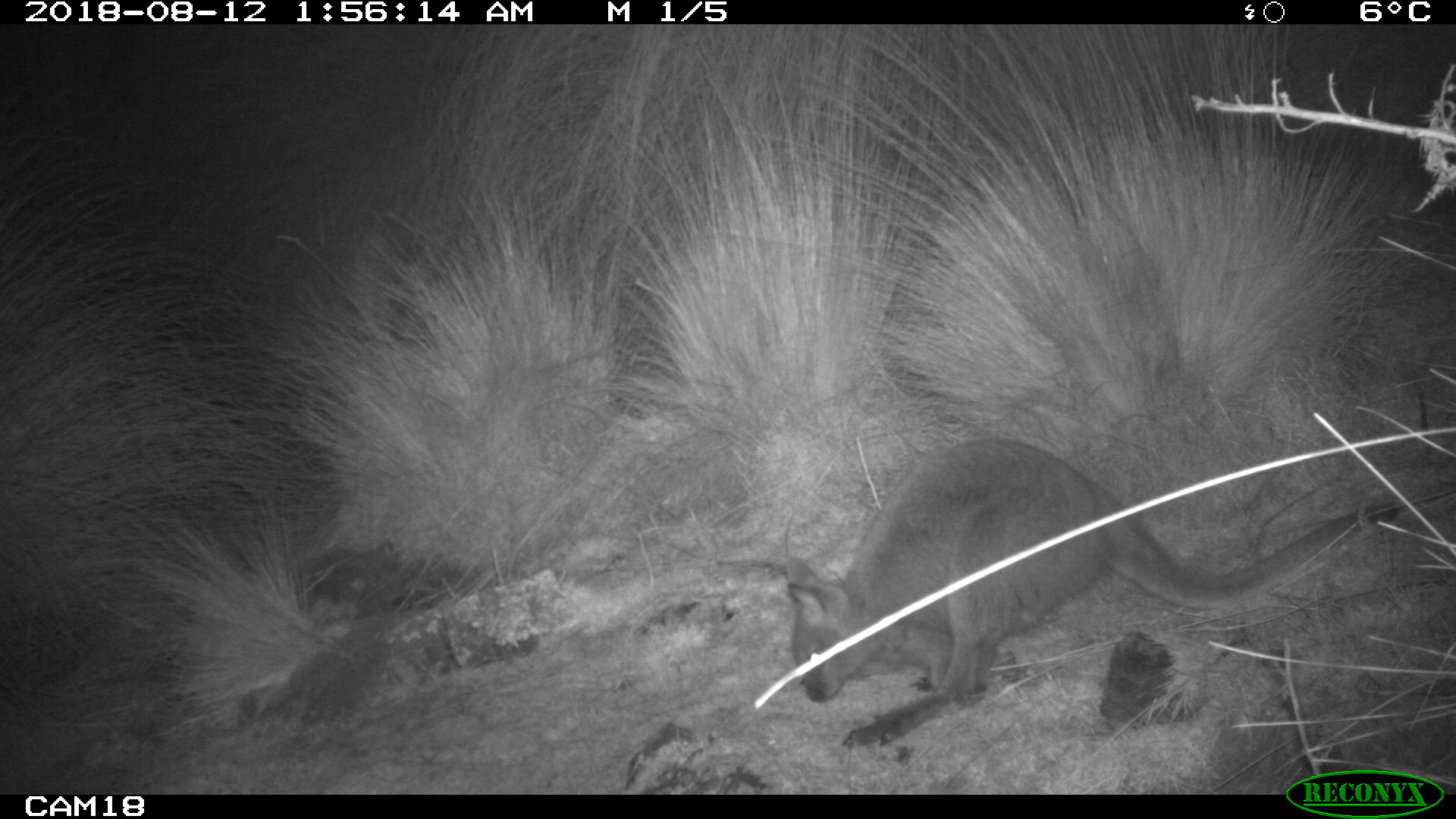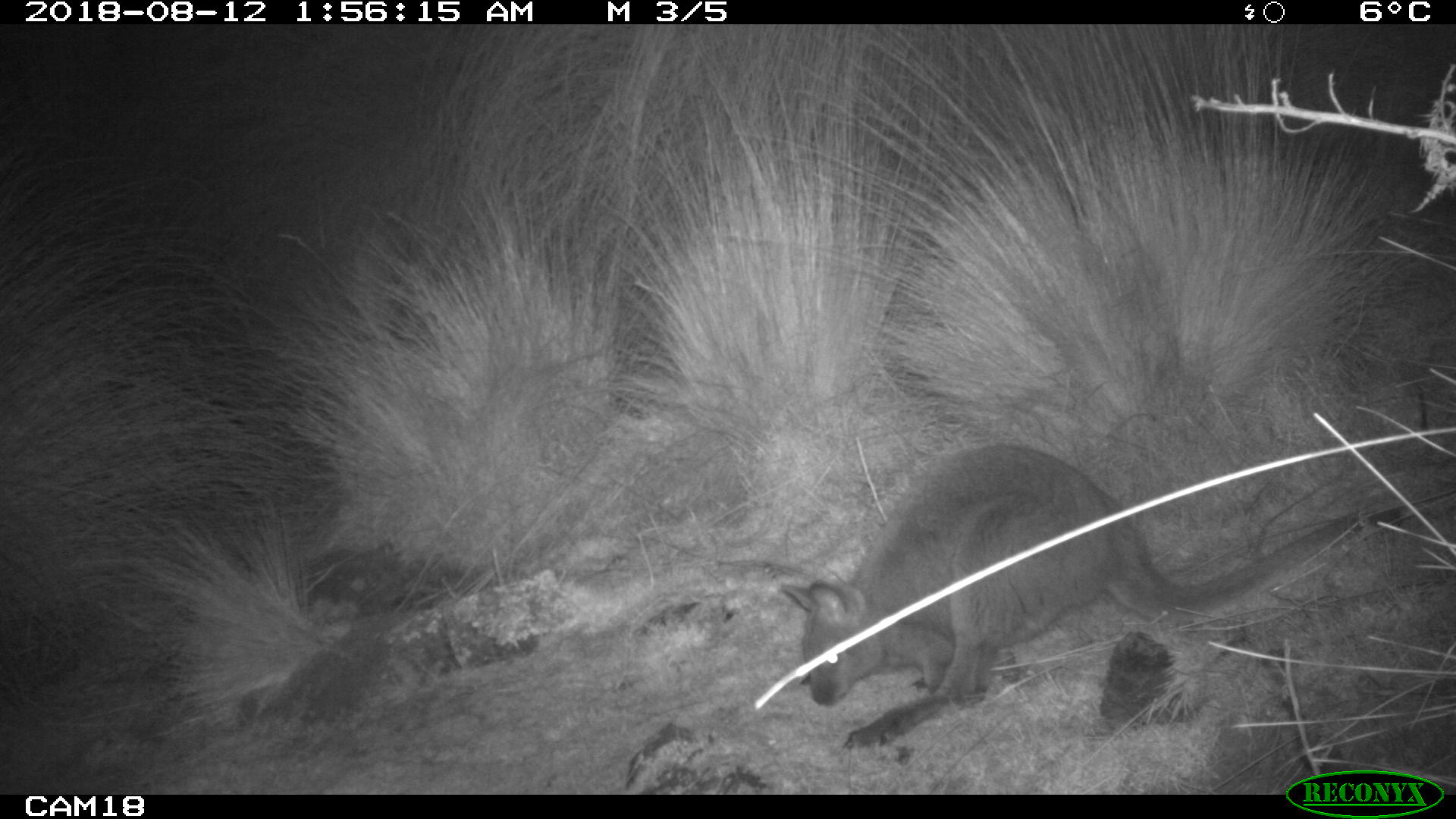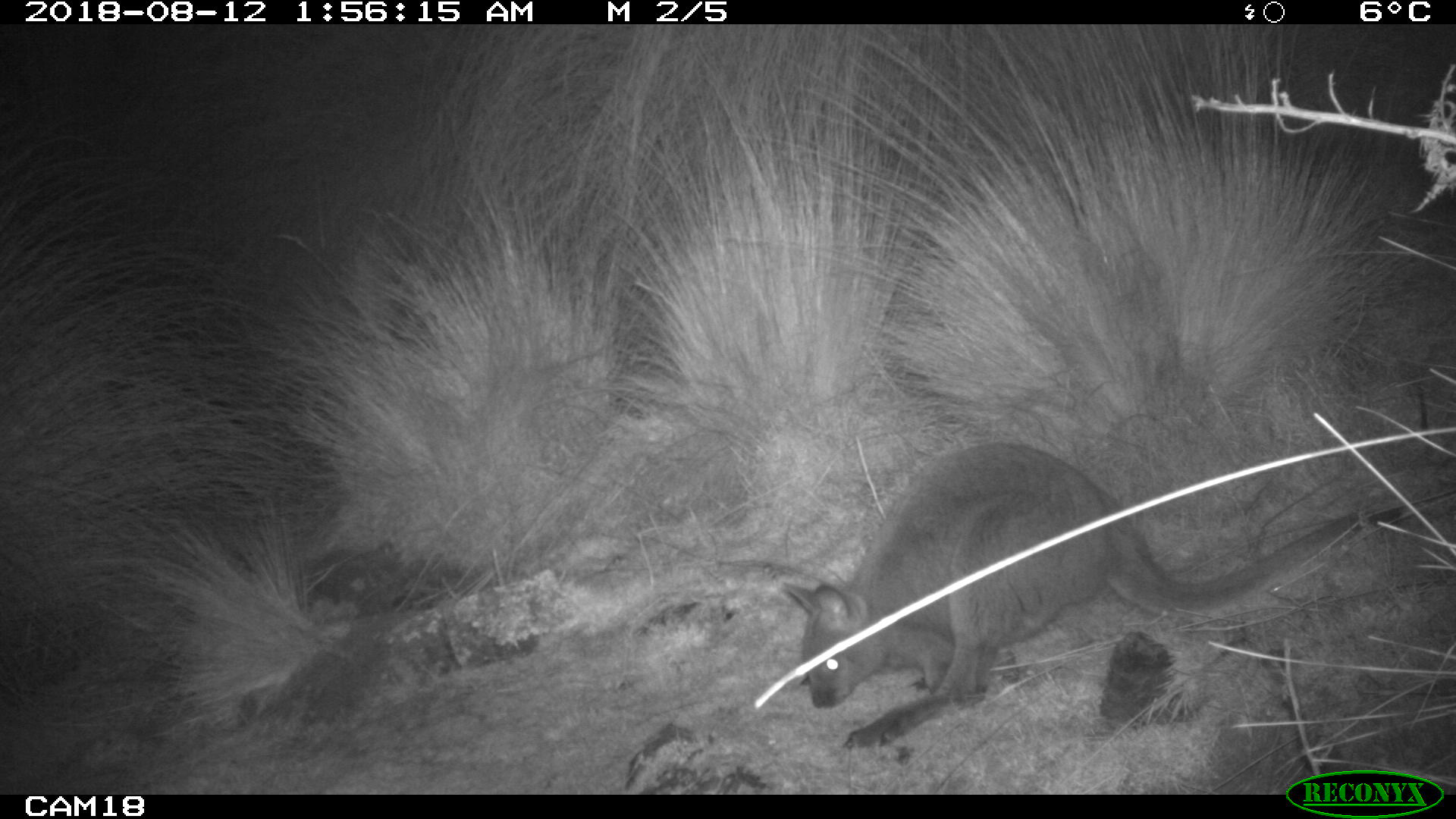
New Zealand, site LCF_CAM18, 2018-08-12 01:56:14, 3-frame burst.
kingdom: Animalia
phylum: Chordata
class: Mammalia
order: Diprotodontia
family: Macropodidae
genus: Notamacropus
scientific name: Notamacropus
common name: wallaby